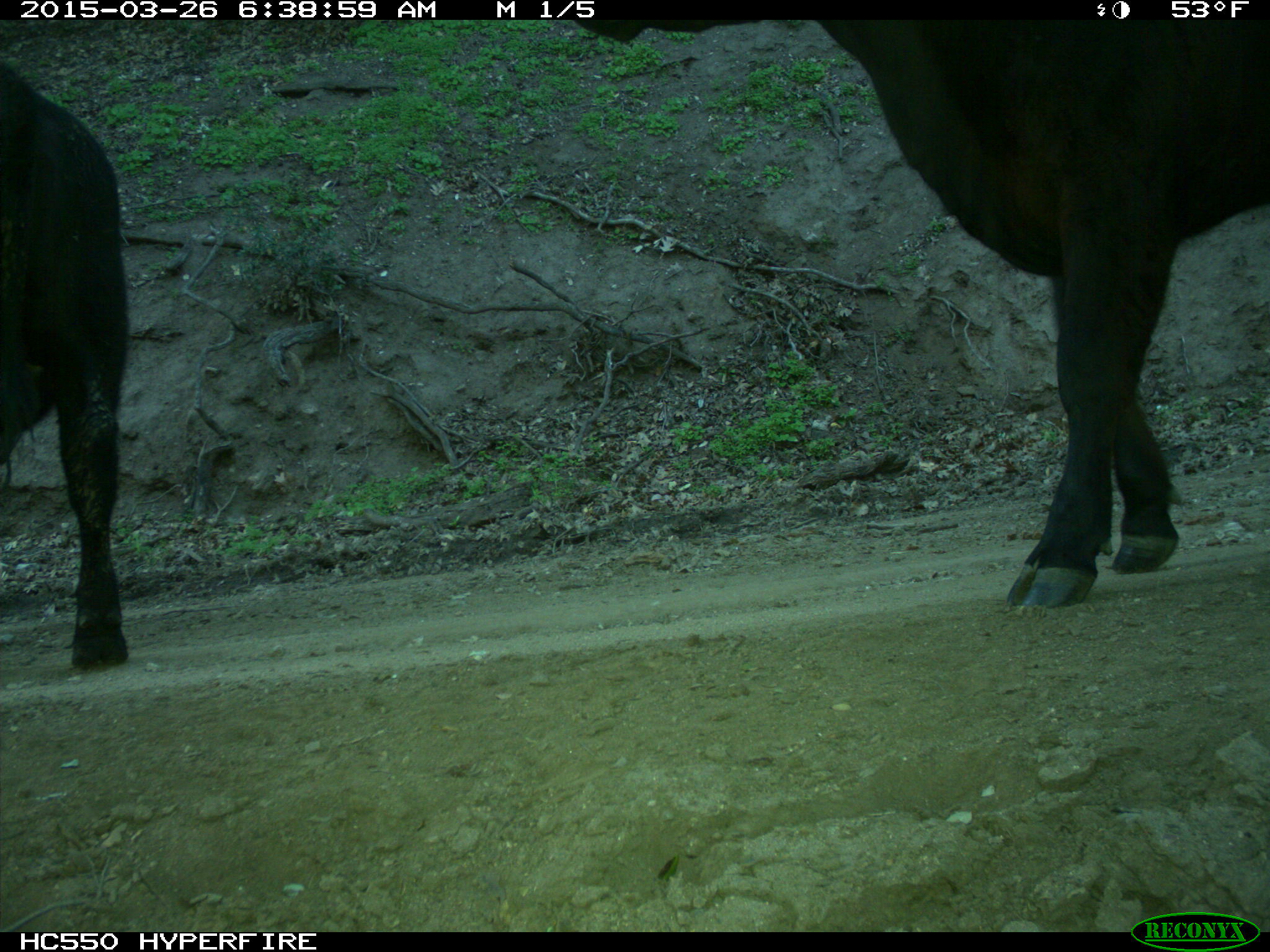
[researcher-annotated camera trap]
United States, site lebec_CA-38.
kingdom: Animalia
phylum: Chordata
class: Mammalia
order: Artiodactyla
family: Bovidae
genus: Bos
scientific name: Bos taurus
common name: domestic cow